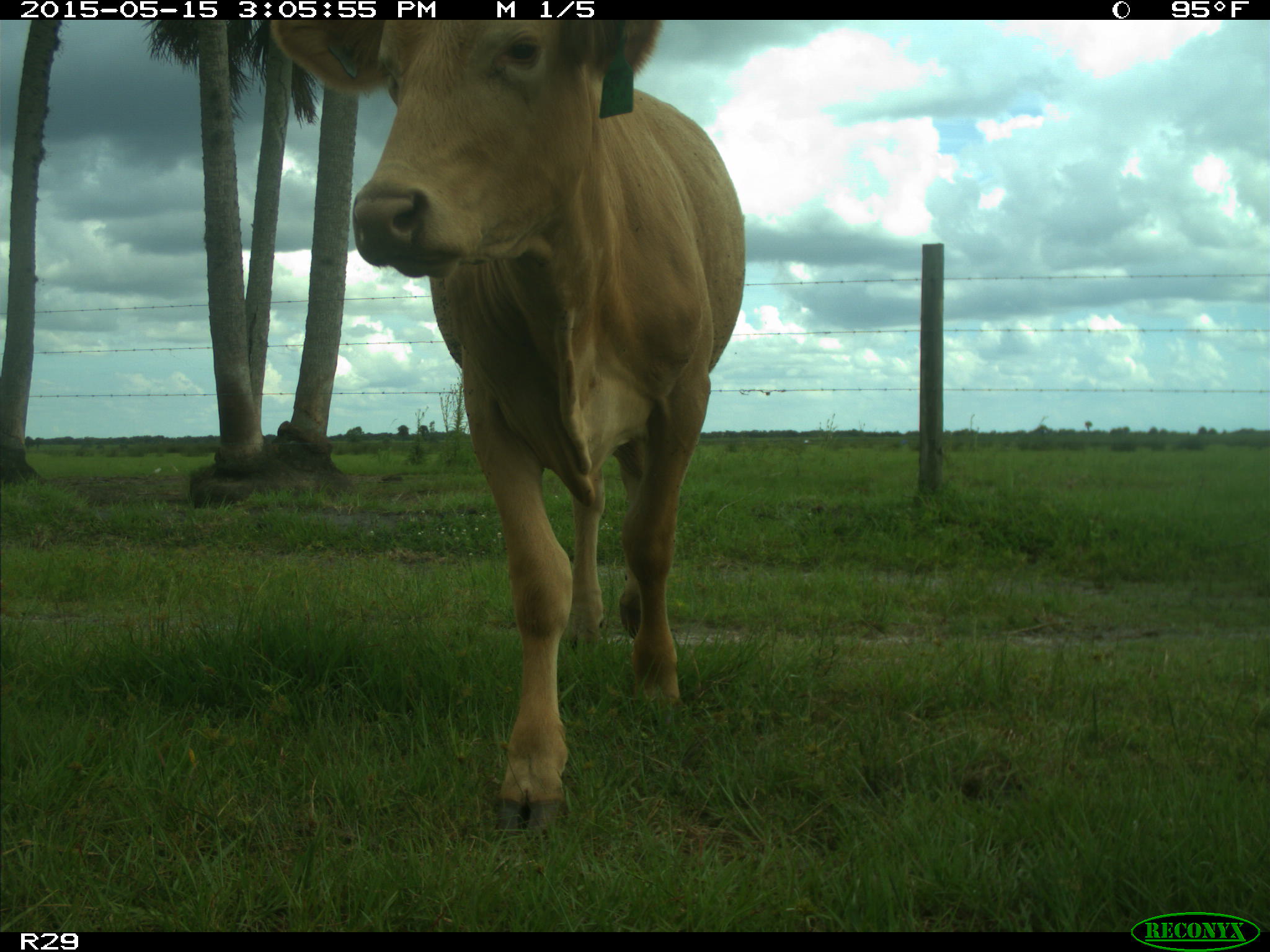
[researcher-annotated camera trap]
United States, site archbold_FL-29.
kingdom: Animalia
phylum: Chordata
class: Mammalia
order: Artiodactyla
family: Bovidae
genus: Bos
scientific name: Bos taurus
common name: domestic cow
Bos taurus (domestic cow).